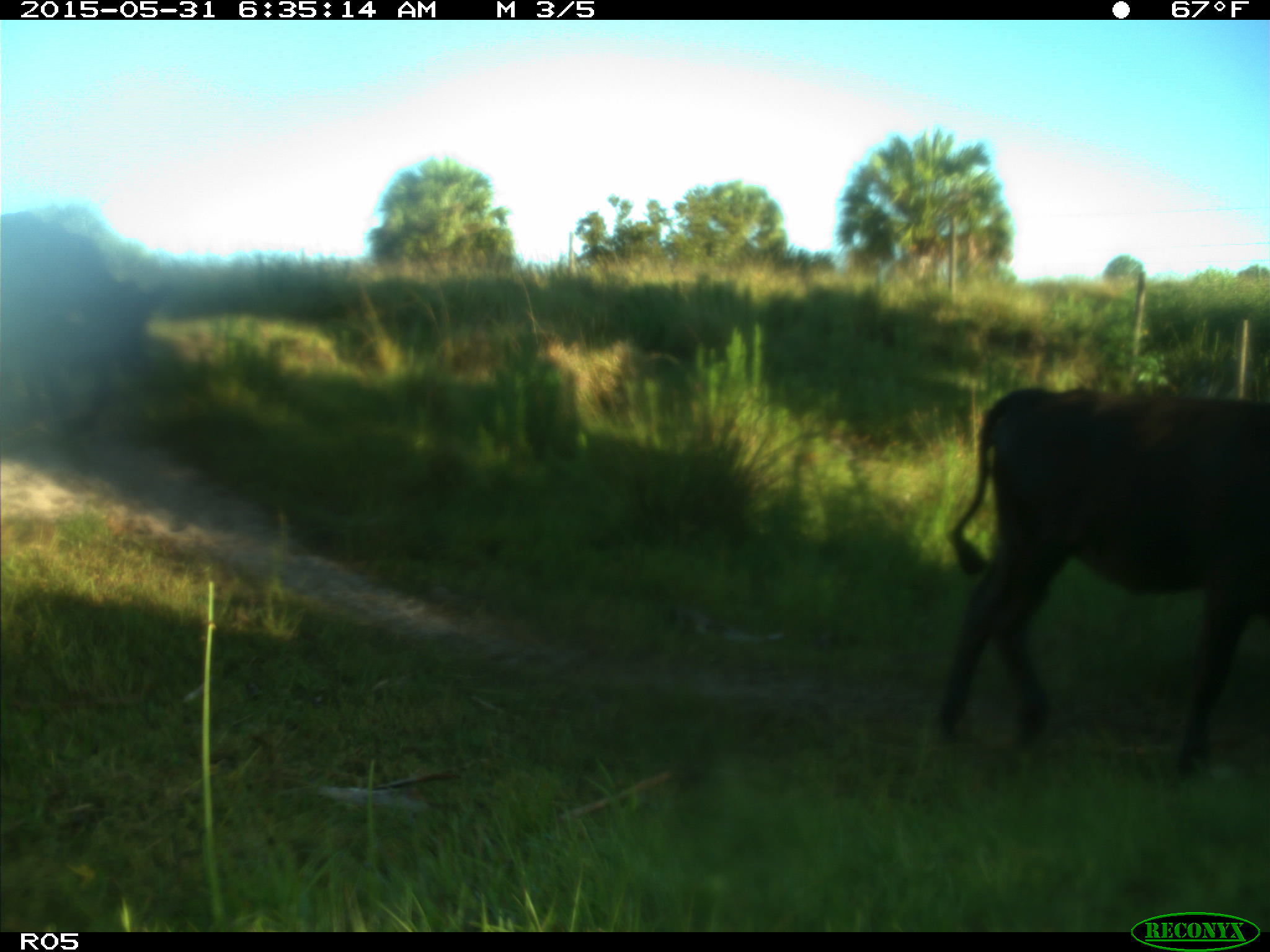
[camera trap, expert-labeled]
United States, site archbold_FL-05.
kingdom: Animalia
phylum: Chordata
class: Mammalia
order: Artiodactyla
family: Bovidae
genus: Bos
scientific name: Bos taurus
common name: domestic cow